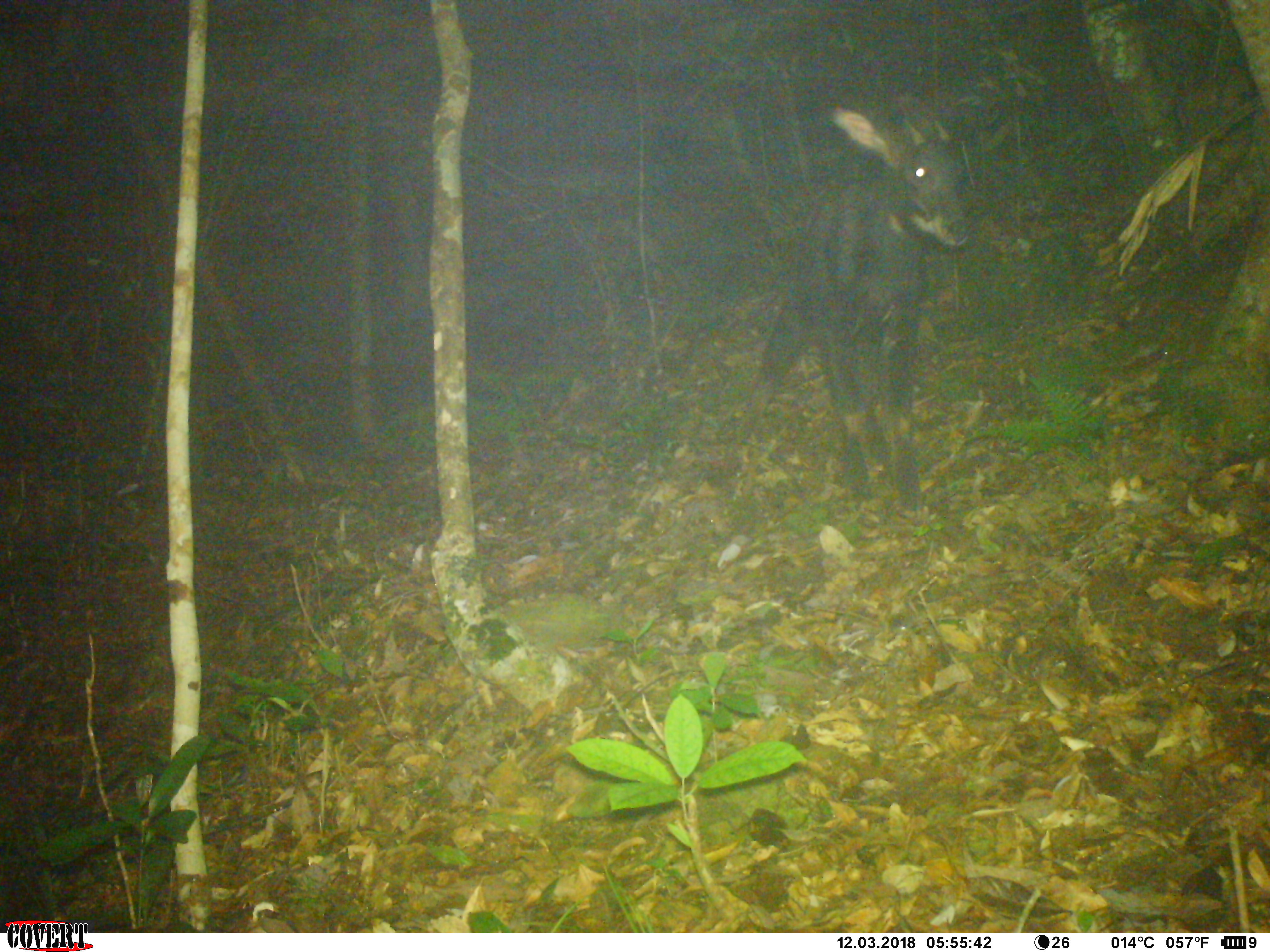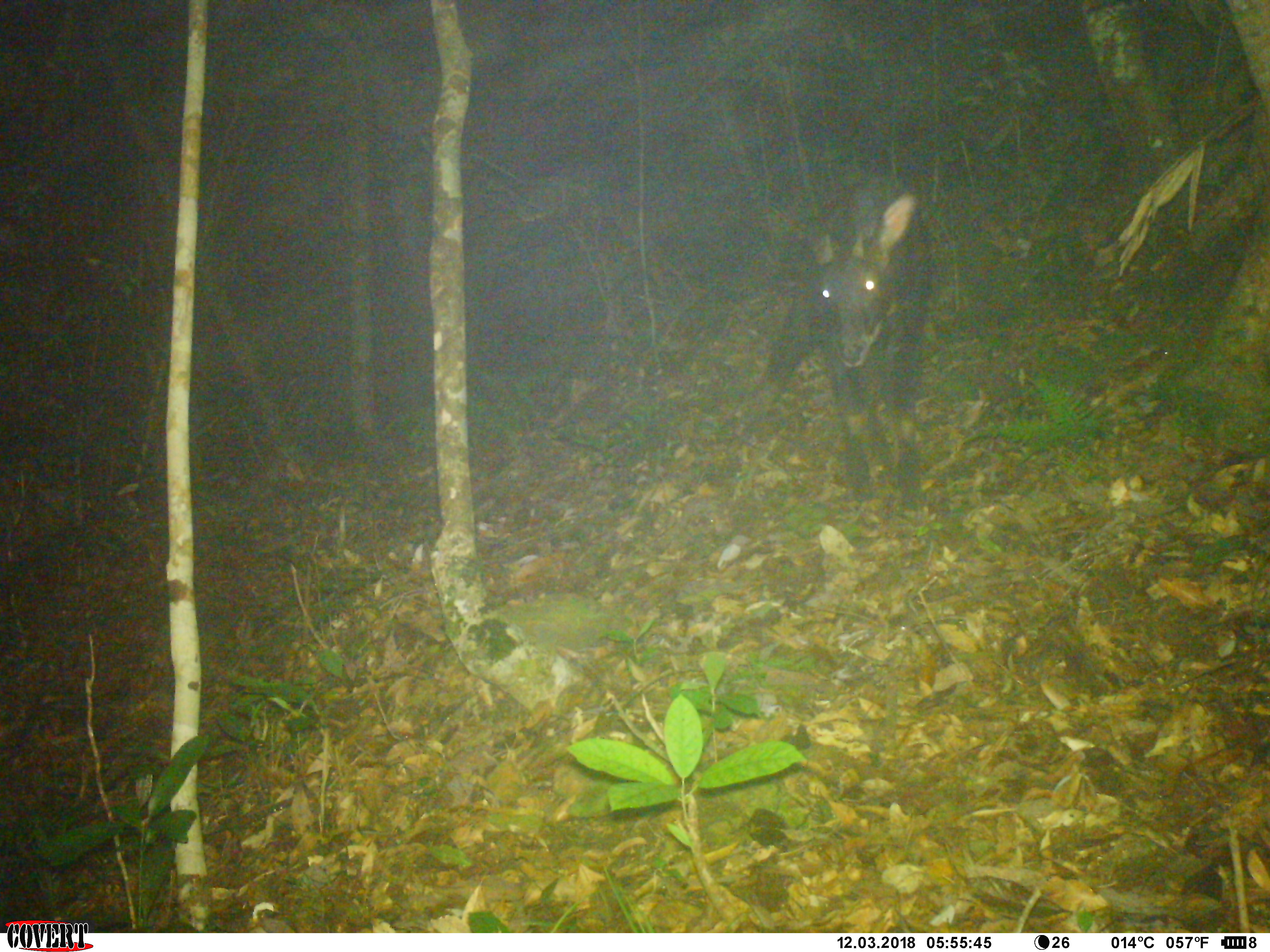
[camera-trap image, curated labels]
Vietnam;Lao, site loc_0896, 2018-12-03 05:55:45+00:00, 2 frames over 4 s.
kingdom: Animalia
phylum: Chordata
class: Mammalia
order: Artiodactyla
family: Bovidae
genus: Capricornis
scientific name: Capricornis sumatraensis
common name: chinese serow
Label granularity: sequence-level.